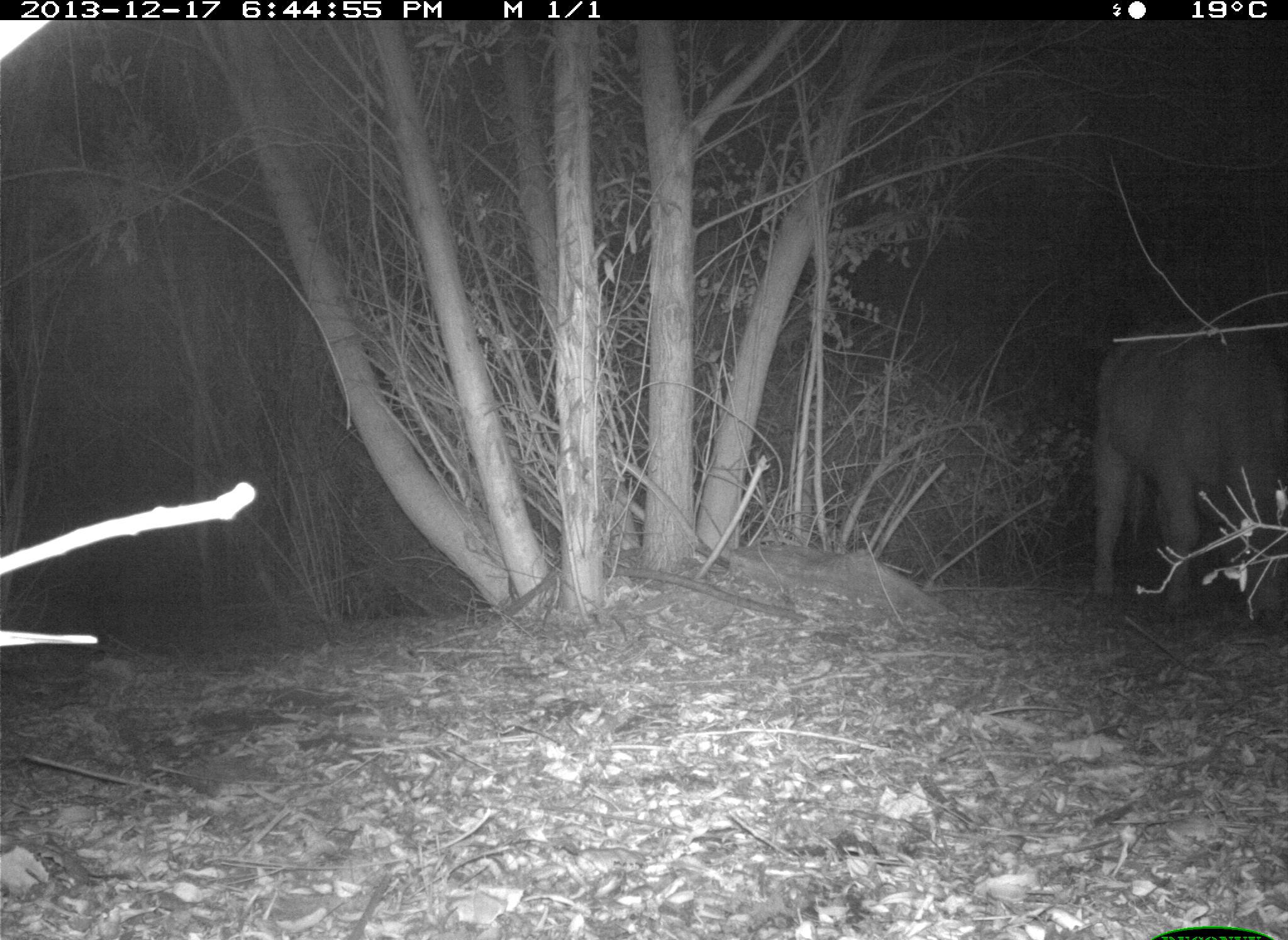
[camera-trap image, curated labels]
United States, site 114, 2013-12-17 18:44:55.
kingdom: Animalia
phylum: Chordata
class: Mammalia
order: Artiodactyla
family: Bovidae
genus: Bos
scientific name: Bos taurus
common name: cow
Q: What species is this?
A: Cow (Bos taurus).